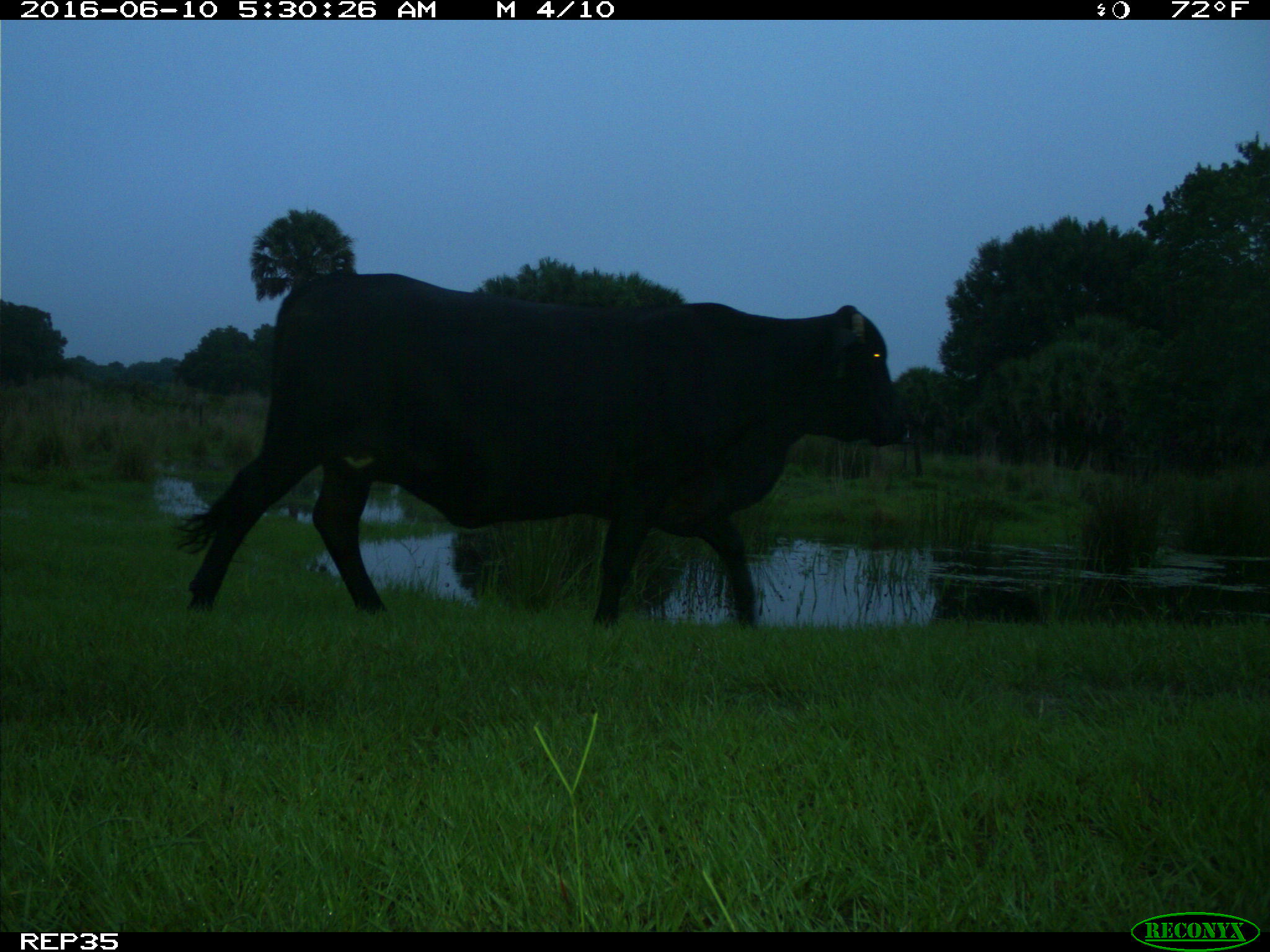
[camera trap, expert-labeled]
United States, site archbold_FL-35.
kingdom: Animalia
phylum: Chordata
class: Mammalia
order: Artiodactyla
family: Bovidae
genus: Bos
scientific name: Bos taurus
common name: domestic cow